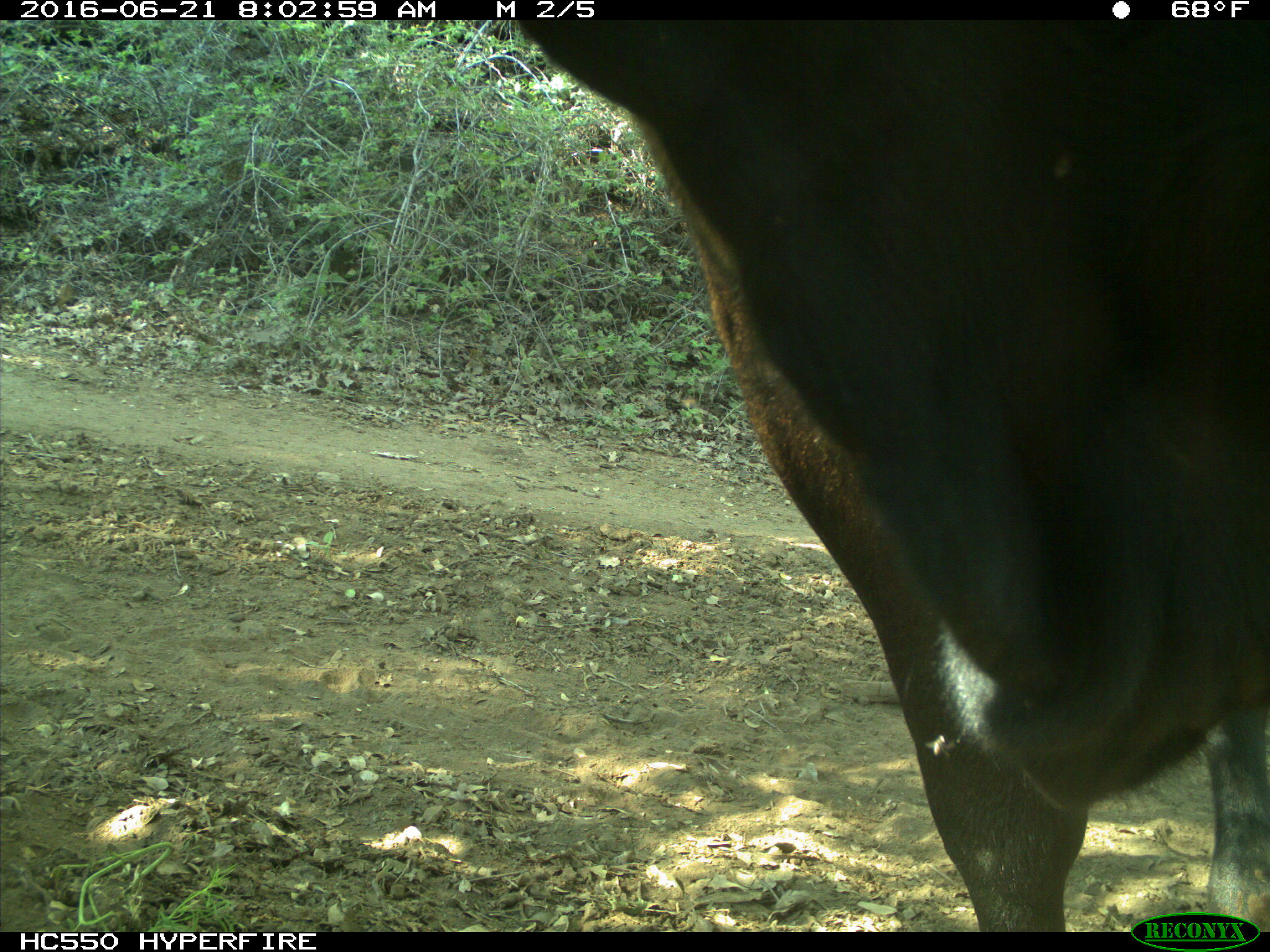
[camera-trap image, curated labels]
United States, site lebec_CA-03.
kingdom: Animalia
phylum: Chordata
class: Mammalia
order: Artiodactyla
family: Bovidae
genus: Bos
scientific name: Bos taurus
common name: domestic cow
Bos taurus (domestic cow).